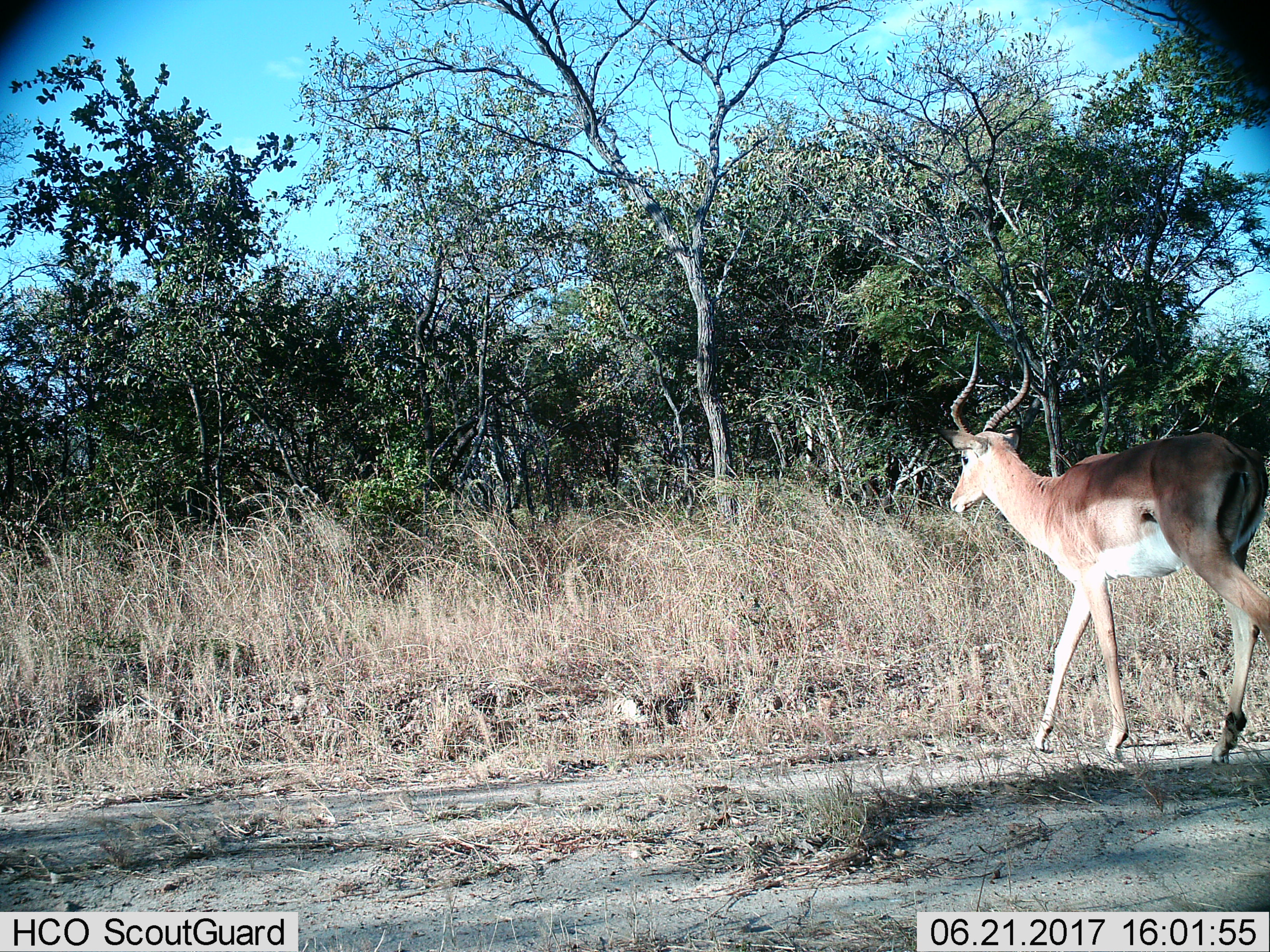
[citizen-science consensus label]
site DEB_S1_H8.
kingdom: Animalia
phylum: Chordata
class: Mammalia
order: Artiodactyla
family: Bovidae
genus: Aepyceros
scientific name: Aepyceros melampus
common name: impala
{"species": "impala (Aepyceros melampus)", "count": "1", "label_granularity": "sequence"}